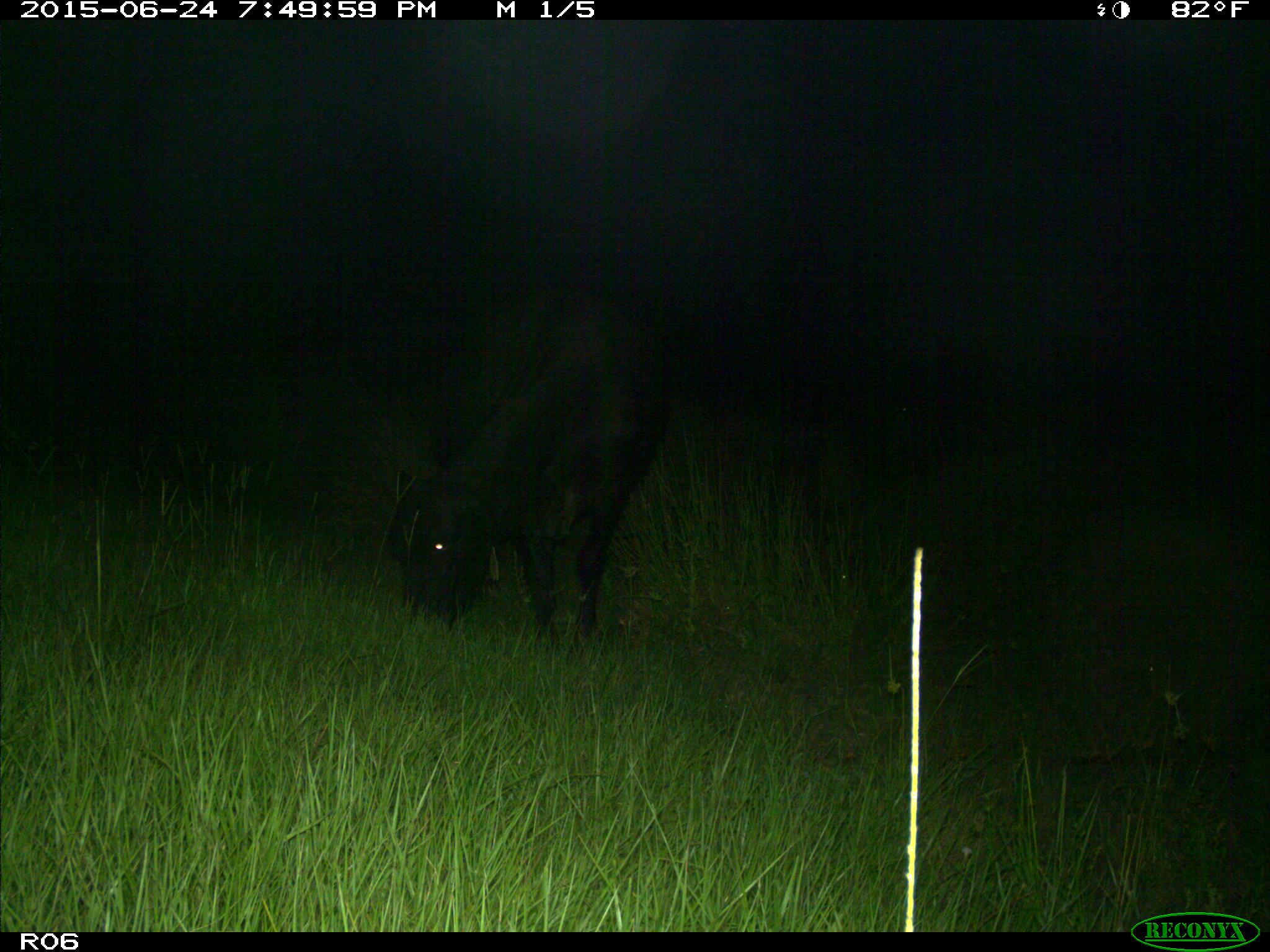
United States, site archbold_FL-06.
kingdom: Animalia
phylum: Chordata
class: Mammalia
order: Artiodactyla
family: Bovidae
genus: Bos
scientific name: Bos taurus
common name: domestic cow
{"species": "Bos taurus (domestic cow)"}